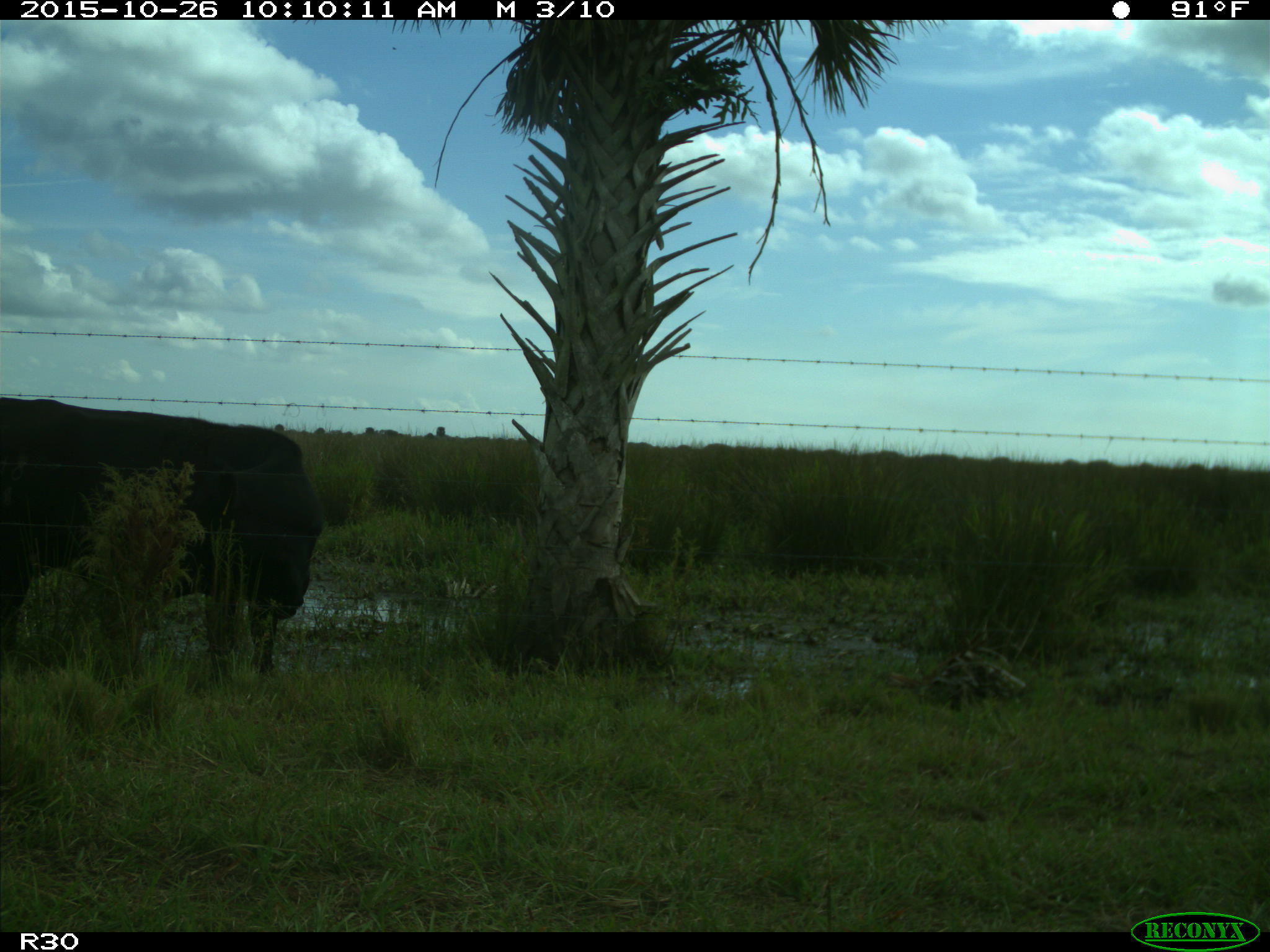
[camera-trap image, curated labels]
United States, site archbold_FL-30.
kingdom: Animalia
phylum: Chordata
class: Mammalia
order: Artiodactyla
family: Bovidae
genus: Bos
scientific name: Bos taurus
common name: domestic cow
Bos taurus (domestic cow).